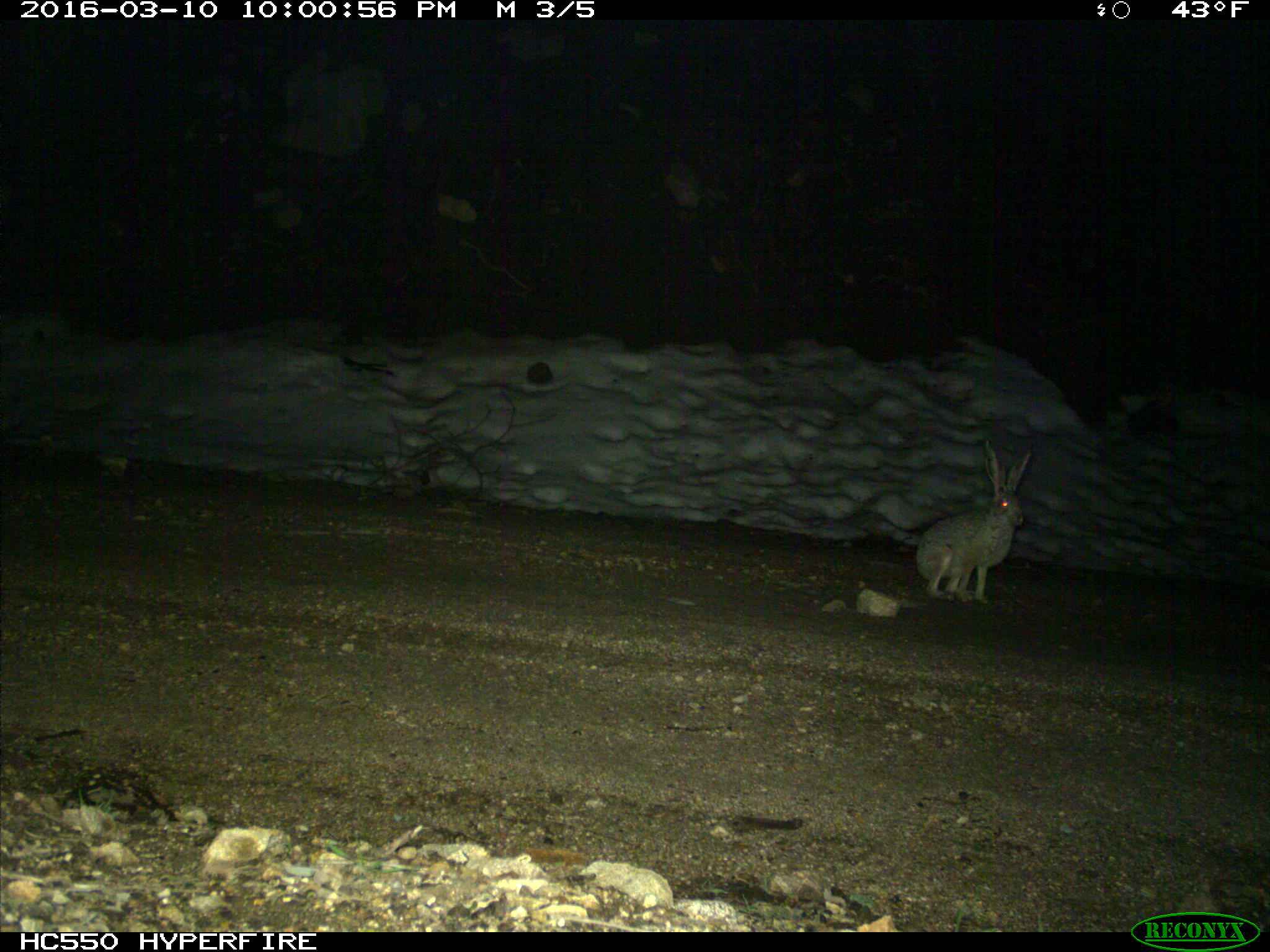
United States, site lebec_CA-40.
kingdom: Animalia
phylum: Chordata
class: Mammalia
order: Lagomorpha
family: Leporidae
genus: Lepus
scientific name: Lepus californicus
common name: black-tailed jackrabbit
Lepus californicus (black-tailed jackrabbit).